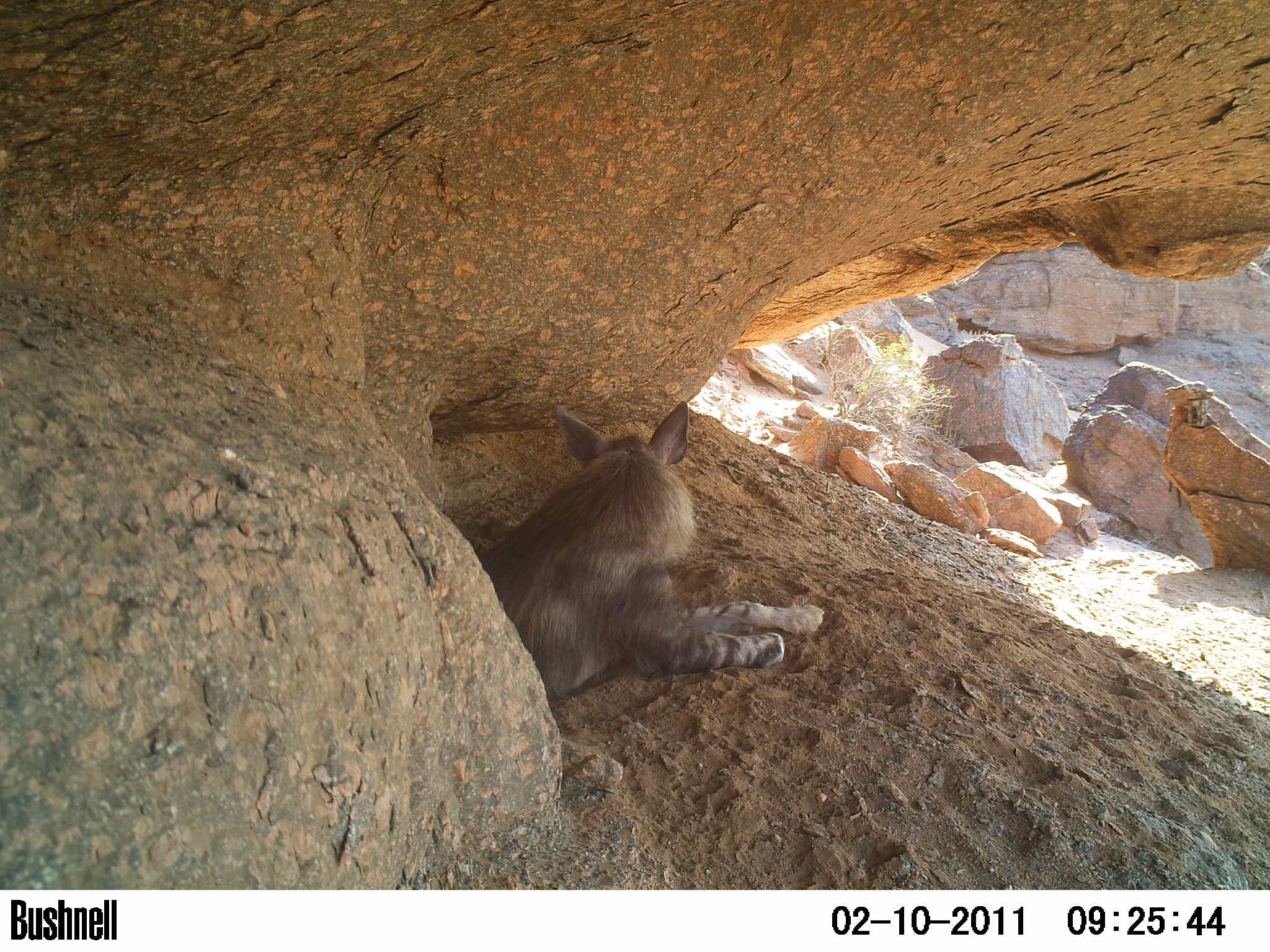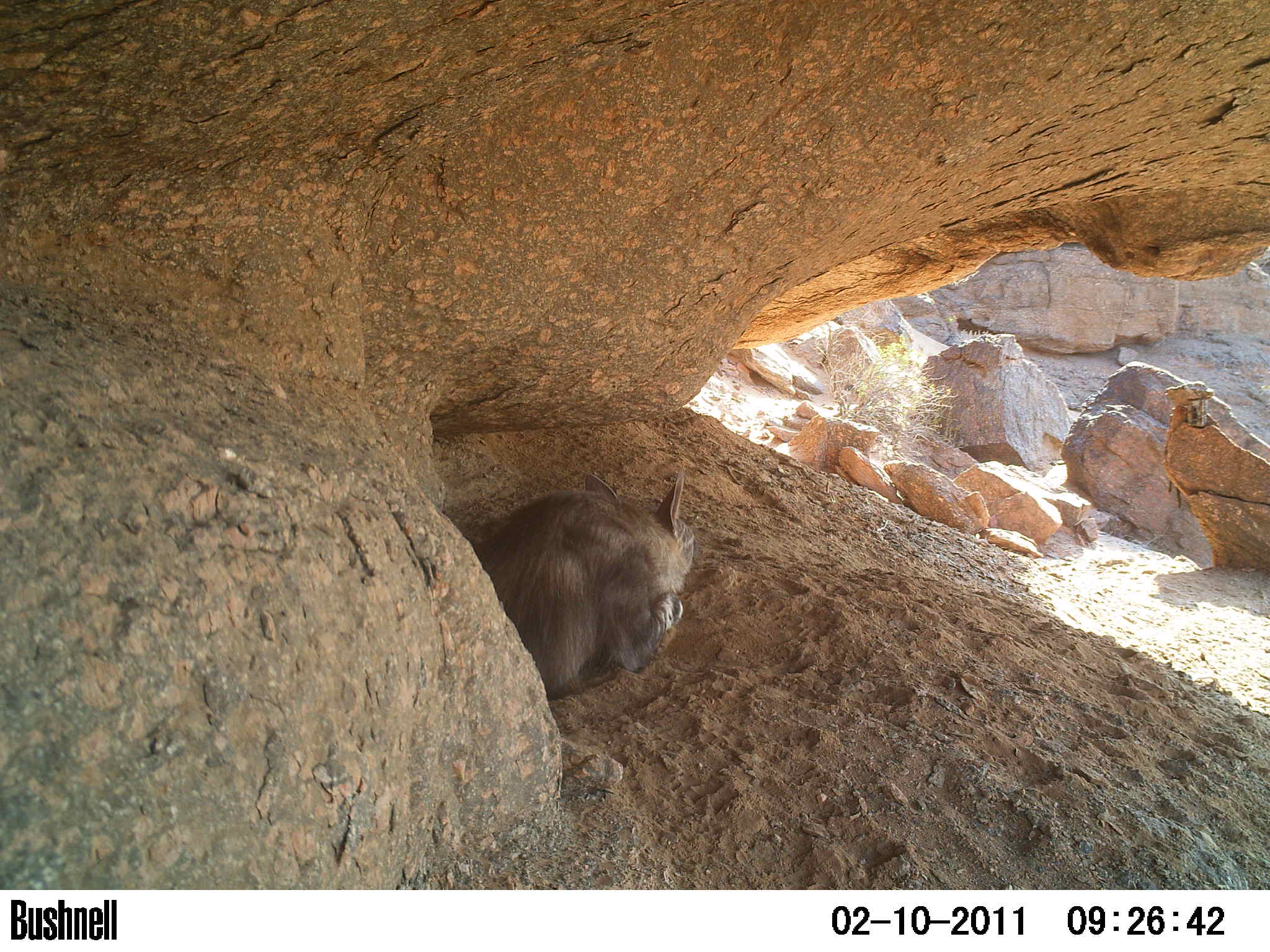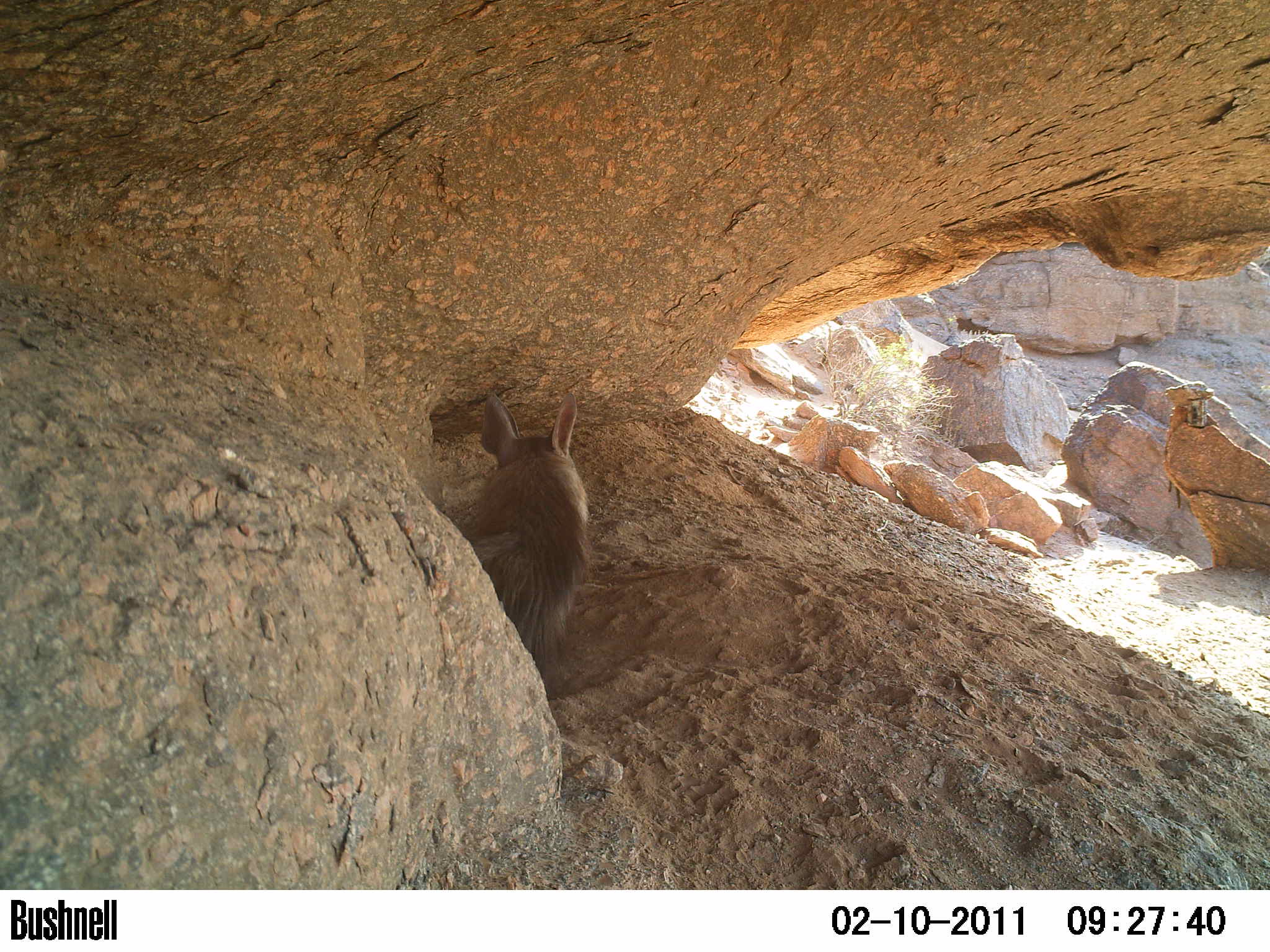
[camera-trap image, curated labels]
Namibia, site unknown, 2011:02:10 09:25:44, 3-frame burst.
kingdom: Animalia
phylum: Chordata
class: Mammalia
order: Carnivora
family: Hyaenidae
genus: Parahyaena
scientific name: Parahyaena brunnea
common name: brown hyena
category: hyaena brunnea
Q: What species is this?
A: Hyaena brunnea (brown hyena) (Parahyaena brunnea).